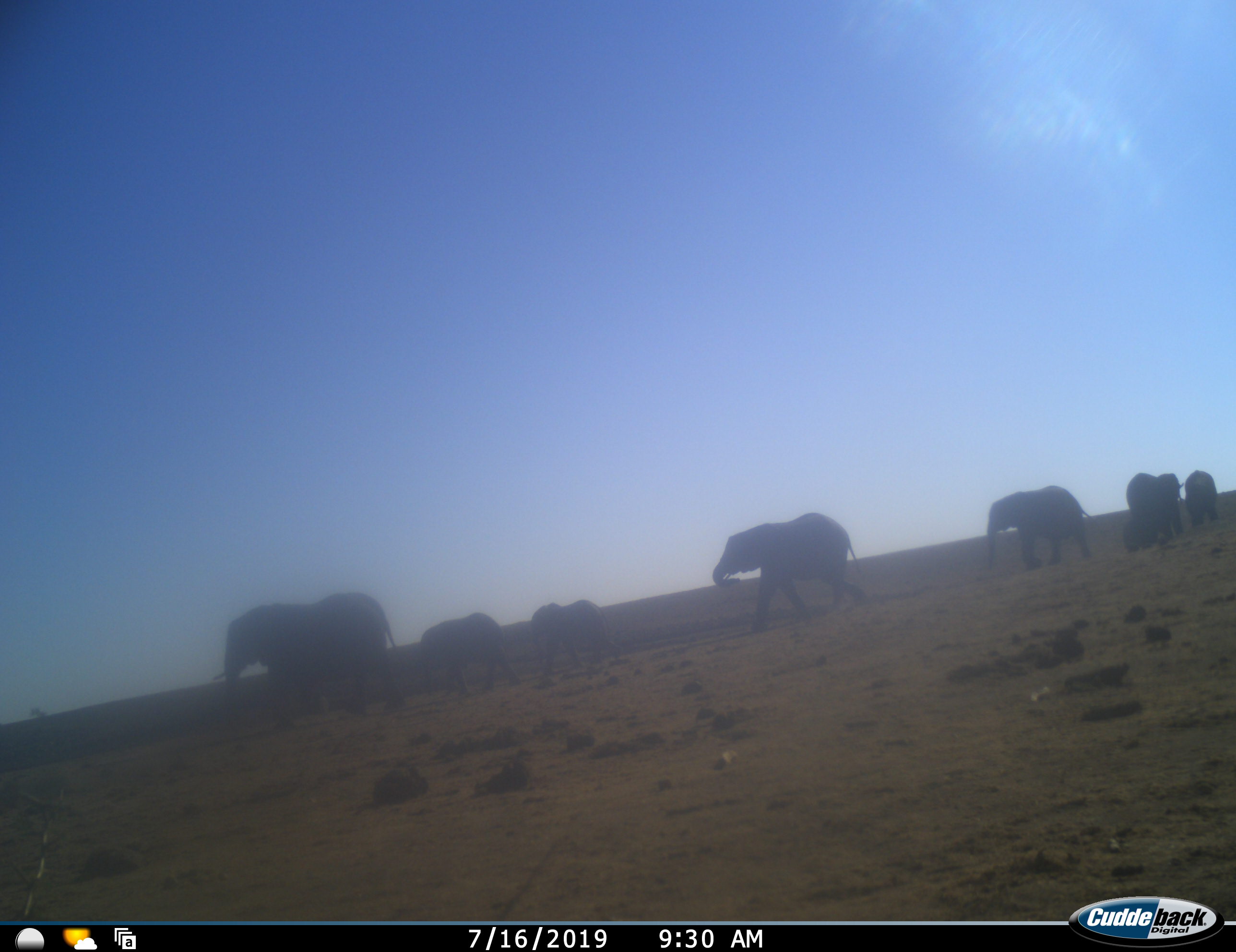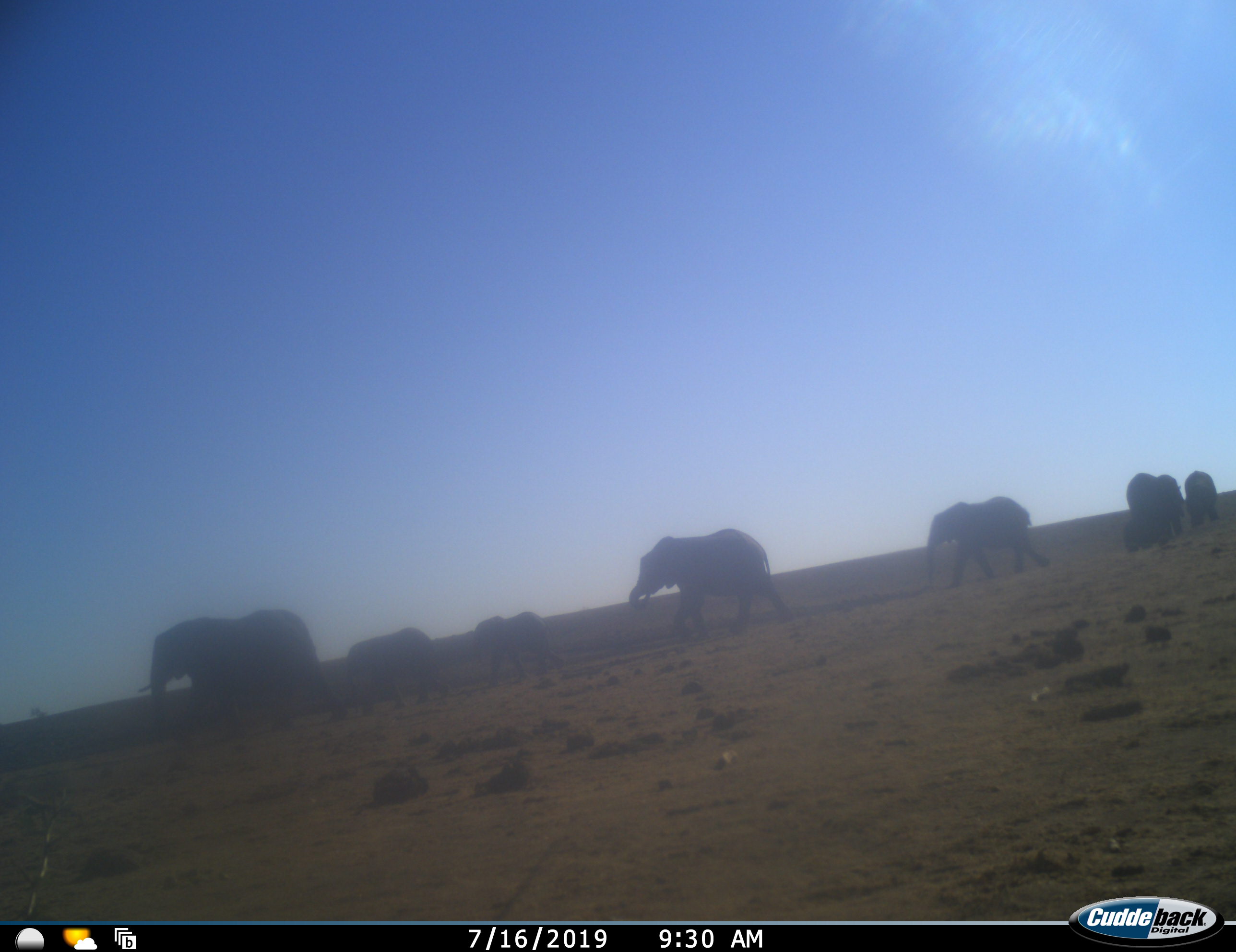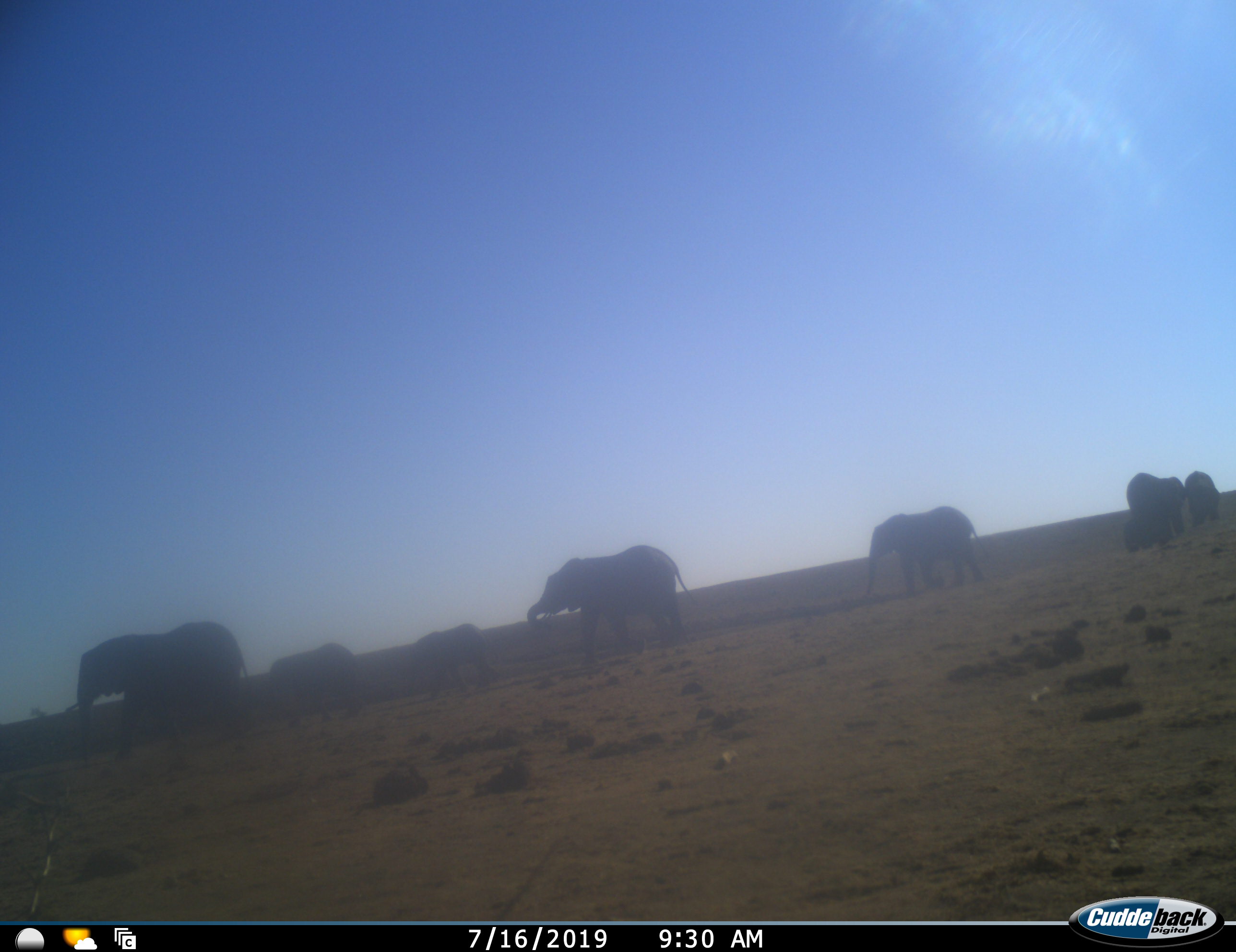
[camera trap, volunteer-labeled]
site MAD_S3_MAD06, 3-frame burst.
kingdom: Animalia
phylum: Chordata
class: Mammalia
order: Proboscidea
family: Elephantidae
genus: Loxodonta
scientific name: Loxodonta africana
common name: african bush elephant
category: elephant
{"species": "elephant (african bush elephant) (Loxodonta africana)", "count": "8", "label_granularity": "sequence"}